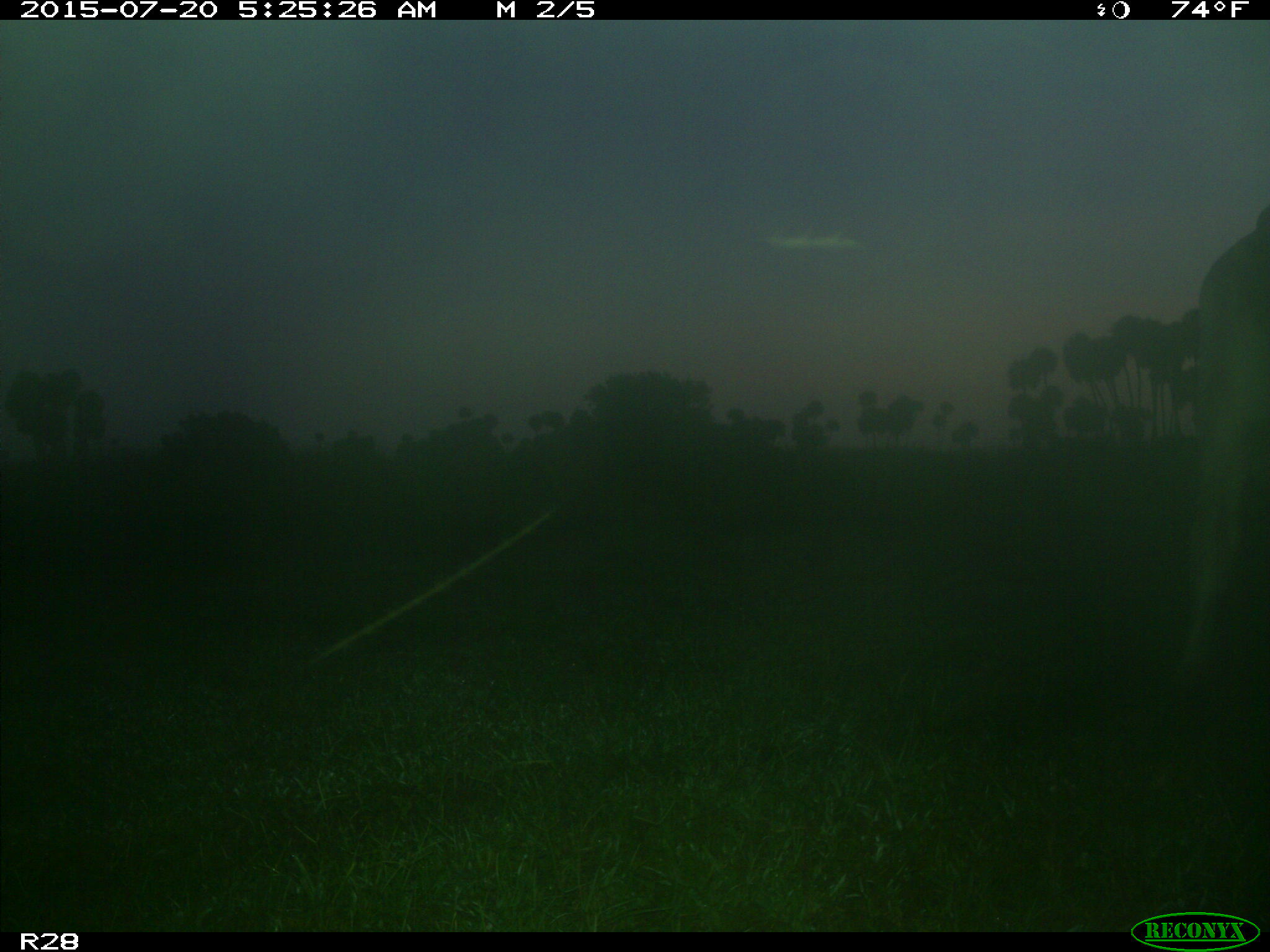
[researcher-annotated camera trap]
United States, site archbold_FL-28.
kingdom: Animalia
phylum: Chordata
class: Mammalia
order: Artiodactyla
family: Bovidae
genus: Bos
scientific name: Bos taurus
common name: domestic cow